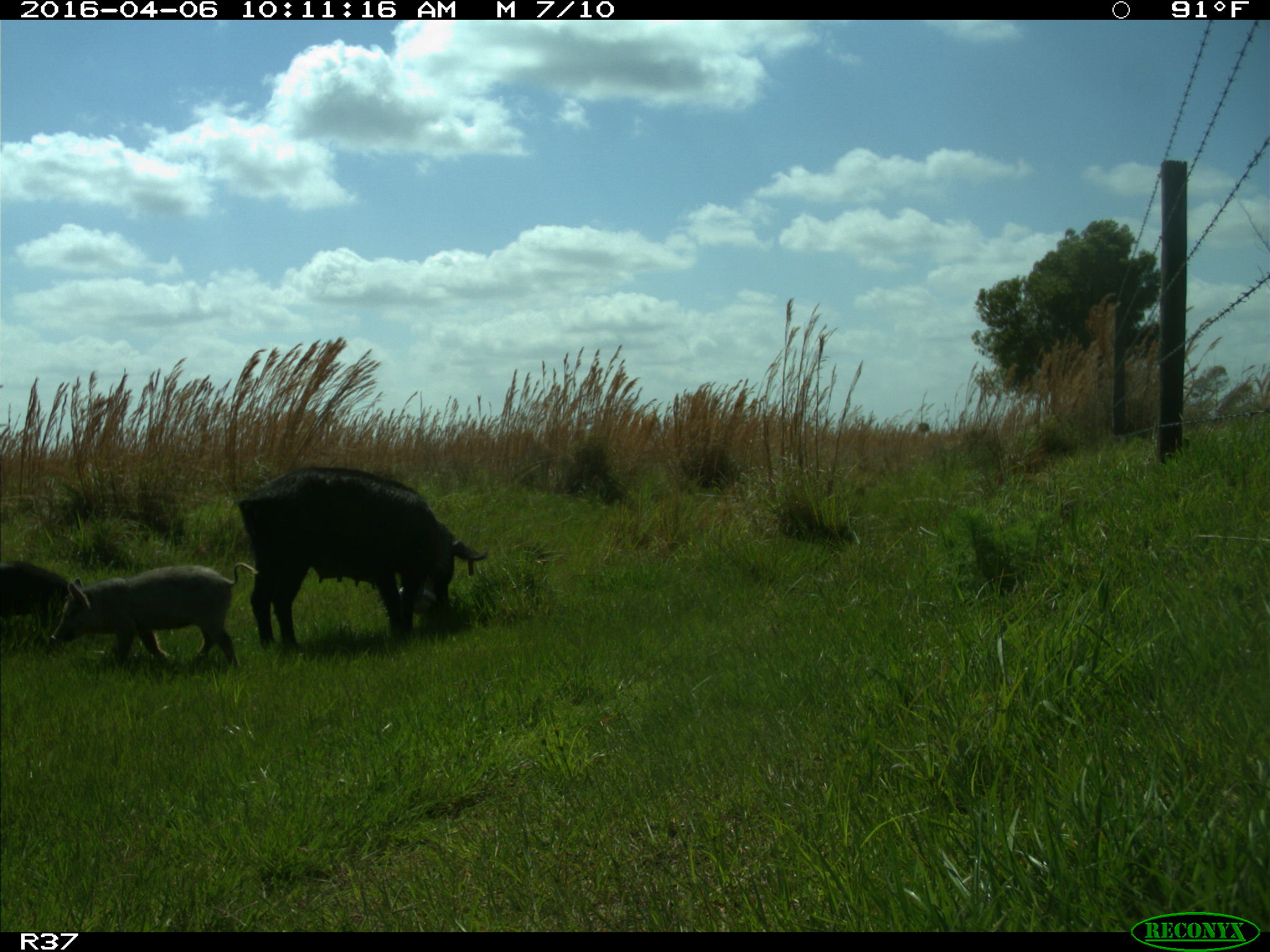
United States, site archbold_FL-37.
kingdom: Animalia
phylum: Chordata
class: Mammalia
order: Artiodactyla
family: Suidae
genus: Sus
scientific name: Sus scrofa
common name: wild boar